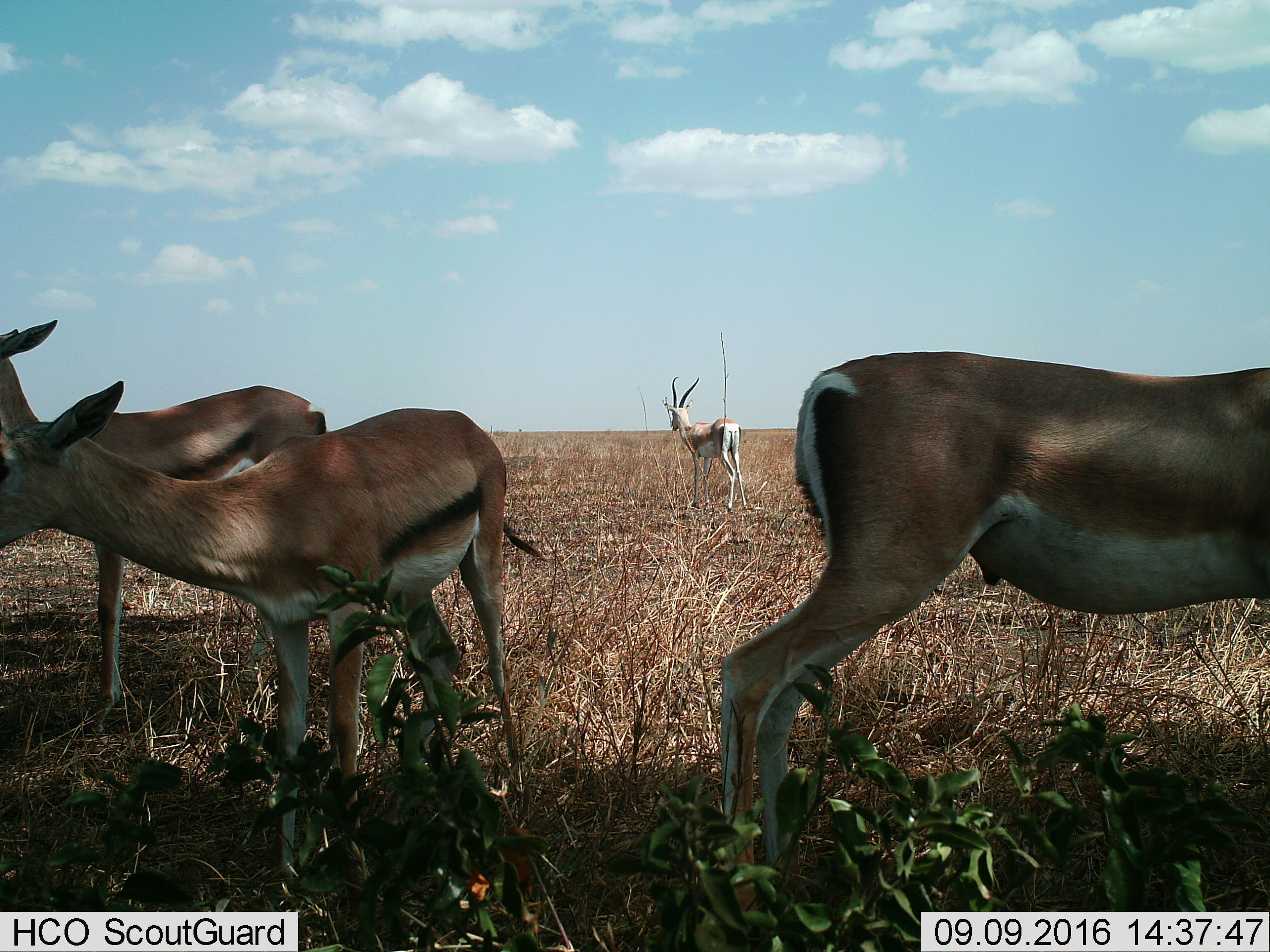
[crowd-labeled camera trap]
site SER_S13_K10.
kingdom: Animalia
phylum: Chordata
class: Mammalia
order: Artiodactyla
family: Bovidae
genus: Nanger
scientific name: Nanger granti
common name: grant's gazelle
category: gazellegrants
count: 4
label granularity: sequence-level